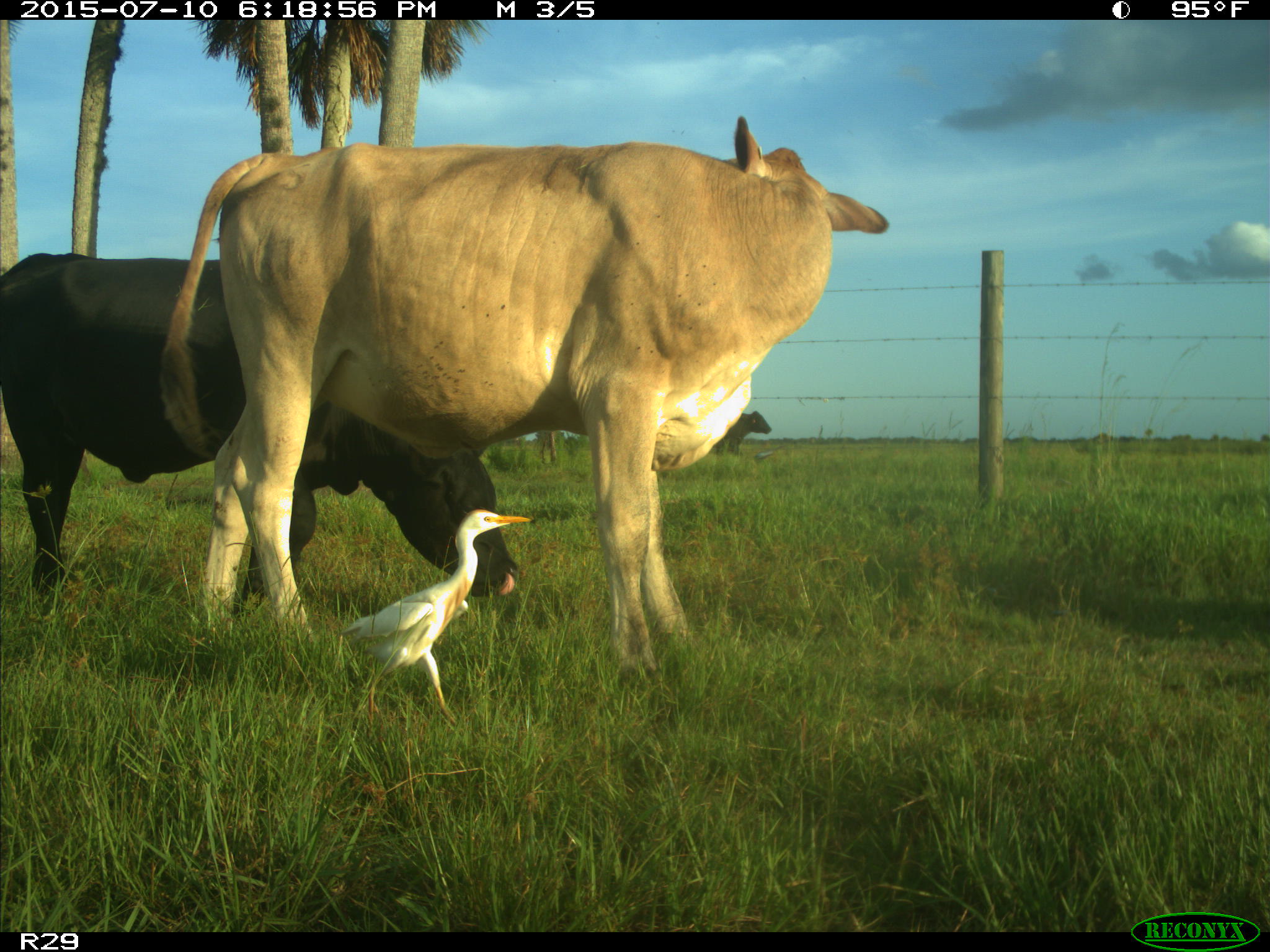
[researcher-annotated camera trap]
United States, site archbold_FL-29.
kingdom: Animalia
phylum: Chordata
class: Mammalia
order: Artiodactyla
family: Bovidae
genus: Bos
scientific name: Bos taurus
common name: domestic cow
Bos taurus (domestic cow).